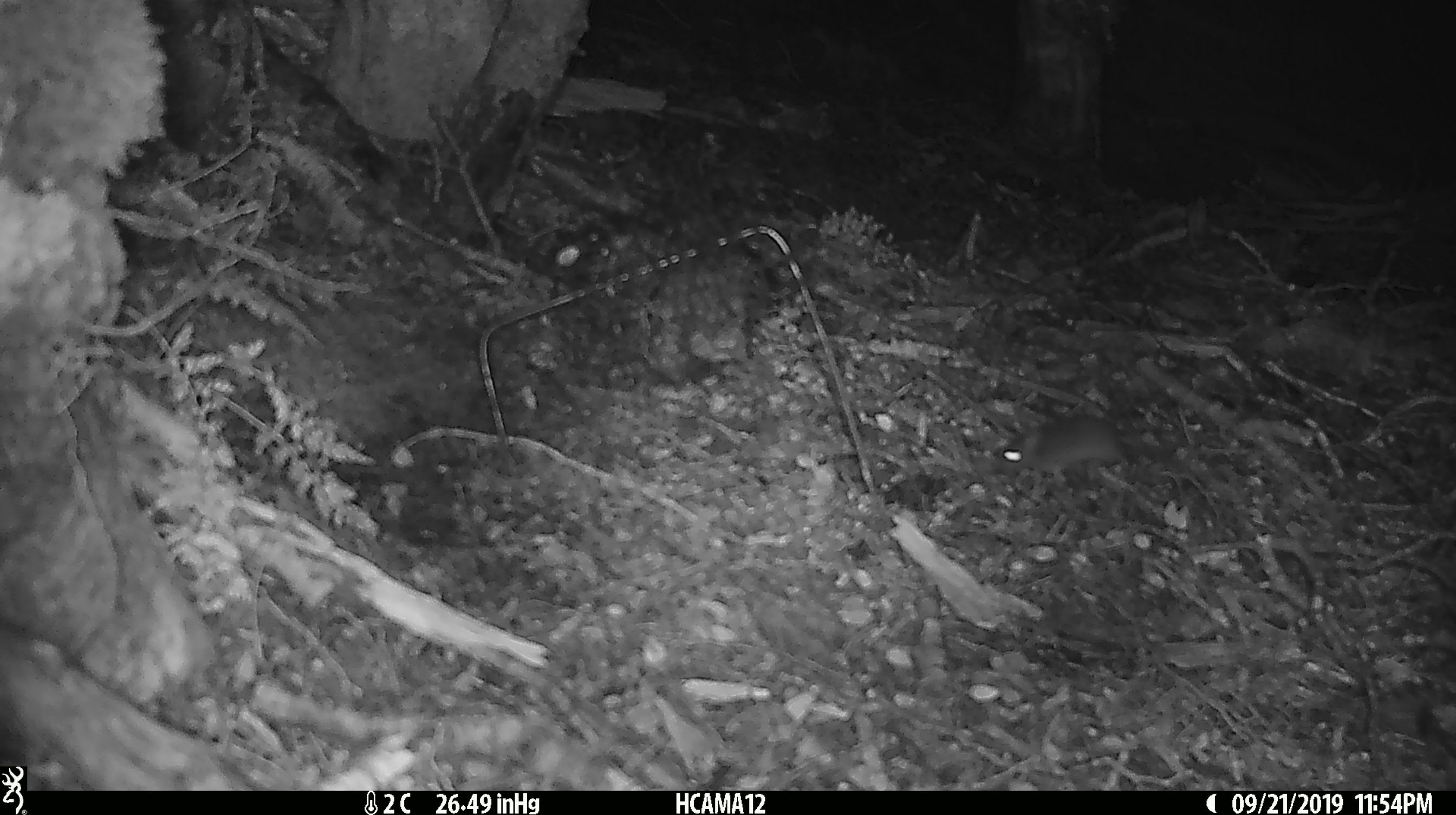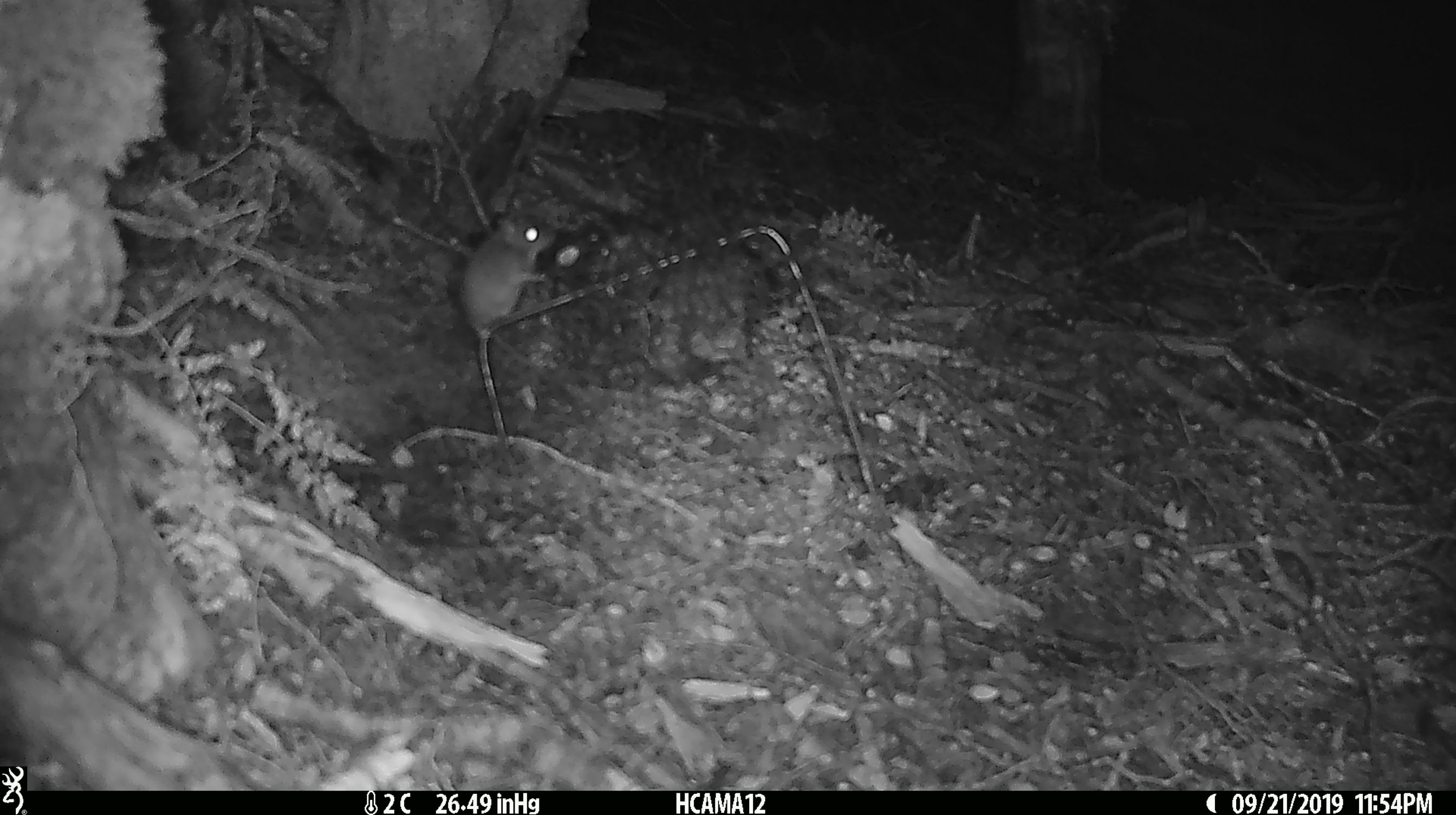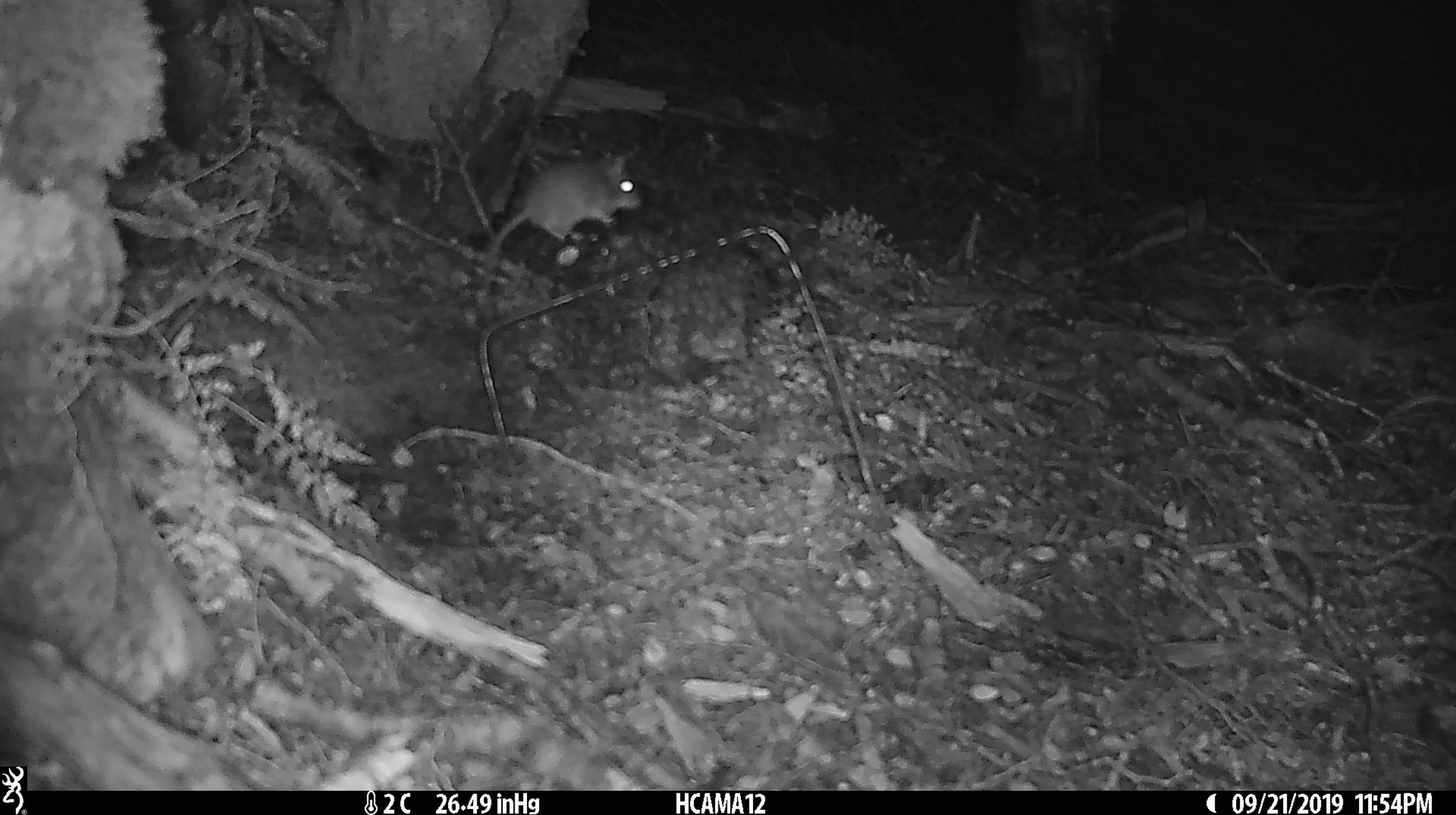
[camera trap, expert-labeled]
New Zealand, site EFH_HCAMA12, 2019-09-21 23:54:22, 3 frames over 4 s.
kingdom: Animalia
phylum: Chordata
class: Mammalia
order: Rodentia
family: Muridae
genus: Mus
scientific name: Mus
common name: mouse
Mouse (Mus).